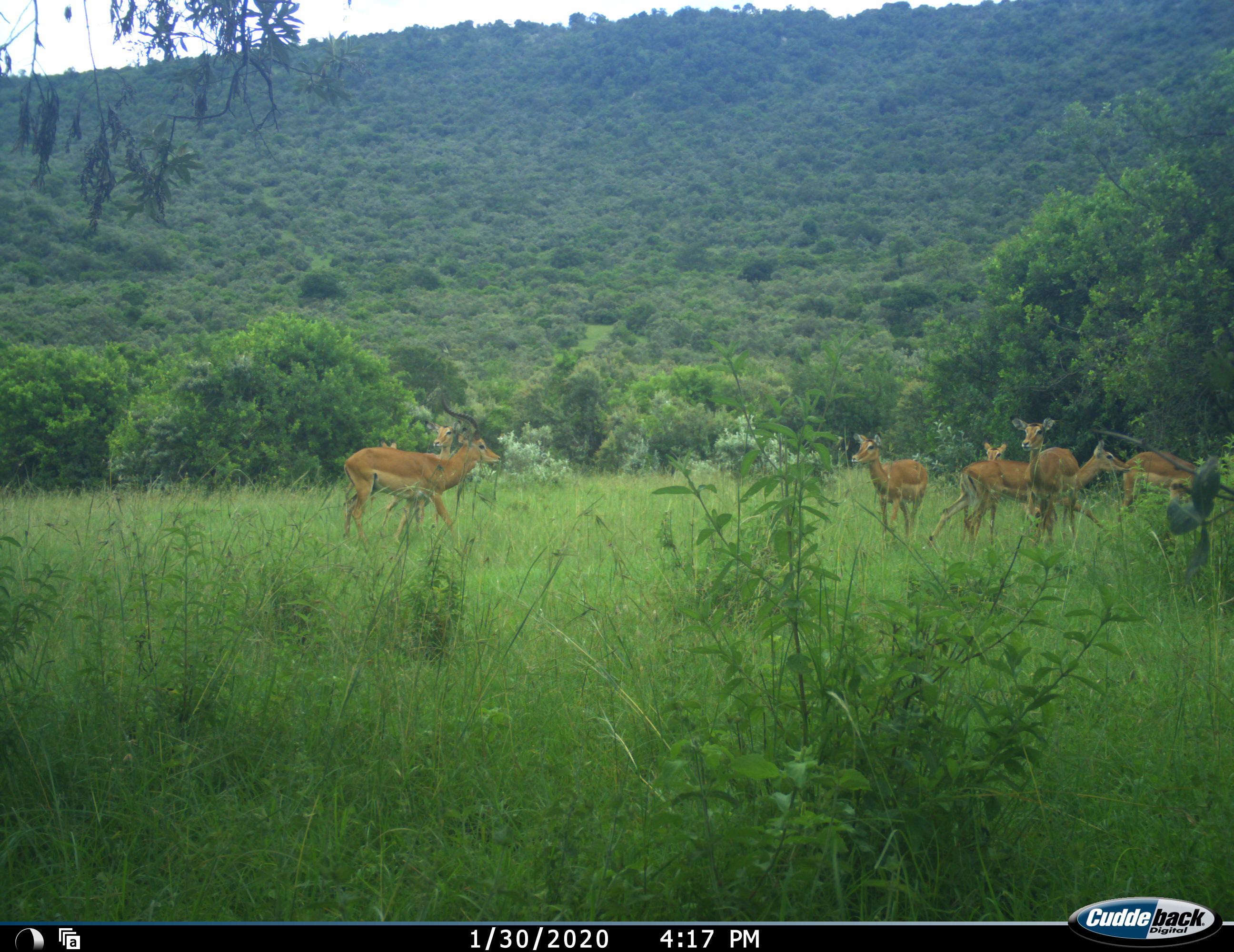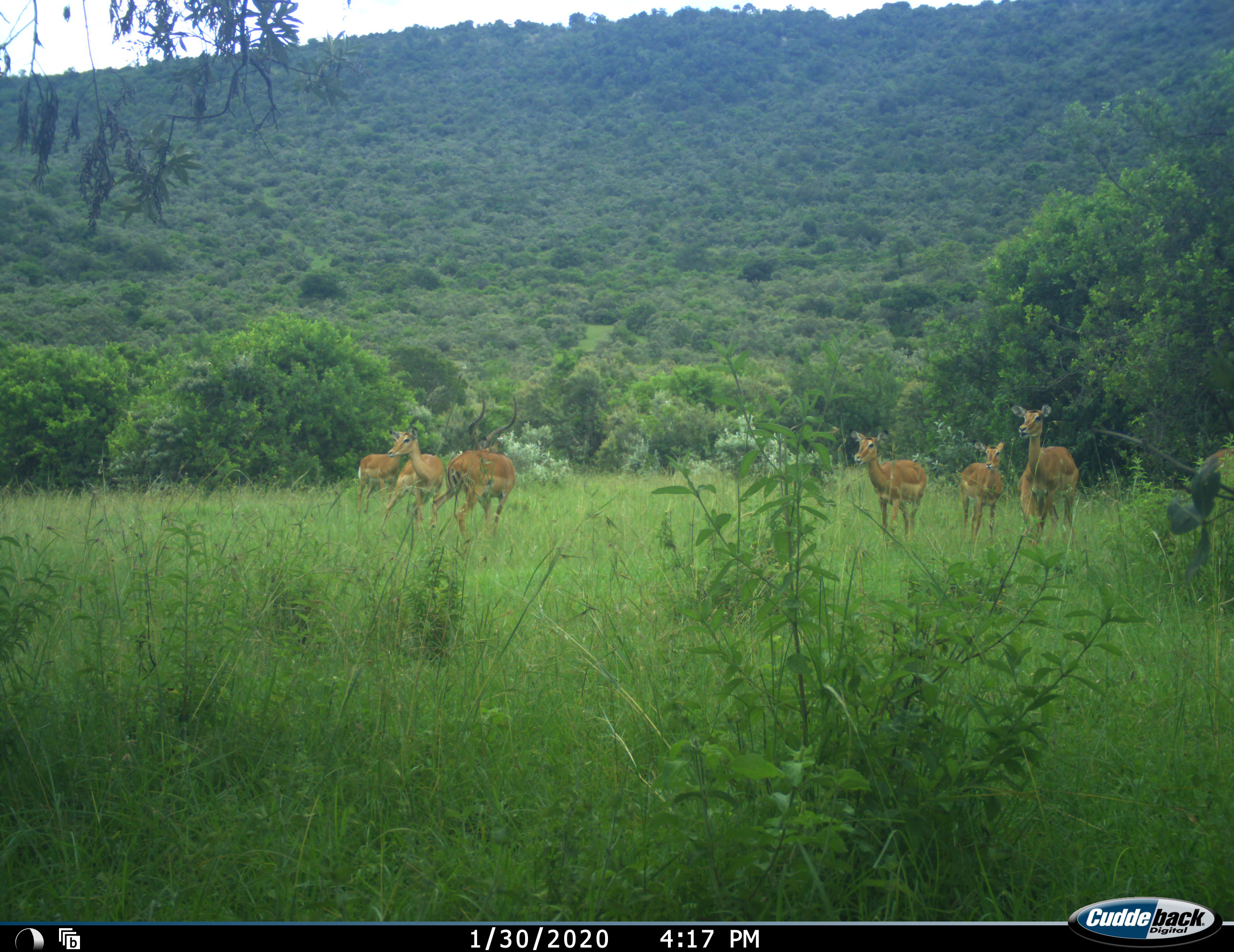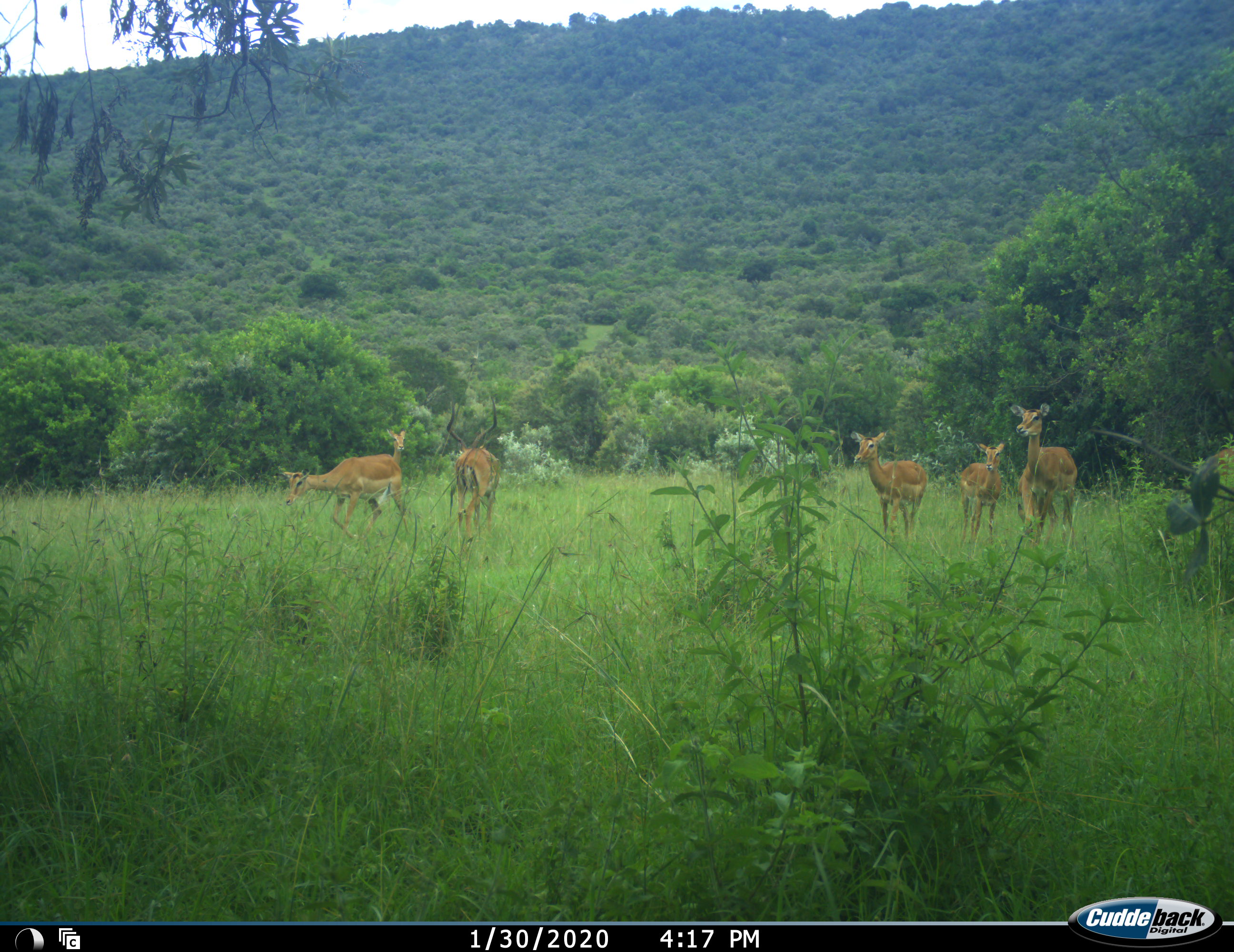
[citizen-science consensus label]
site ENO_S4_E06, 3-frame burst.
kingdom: Animalia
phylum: Chordata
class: Mammalia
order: Artiodactyla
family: Bovidae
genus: Aepyceros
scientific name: Aepyceros melampus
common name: impala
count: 8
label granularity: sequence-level